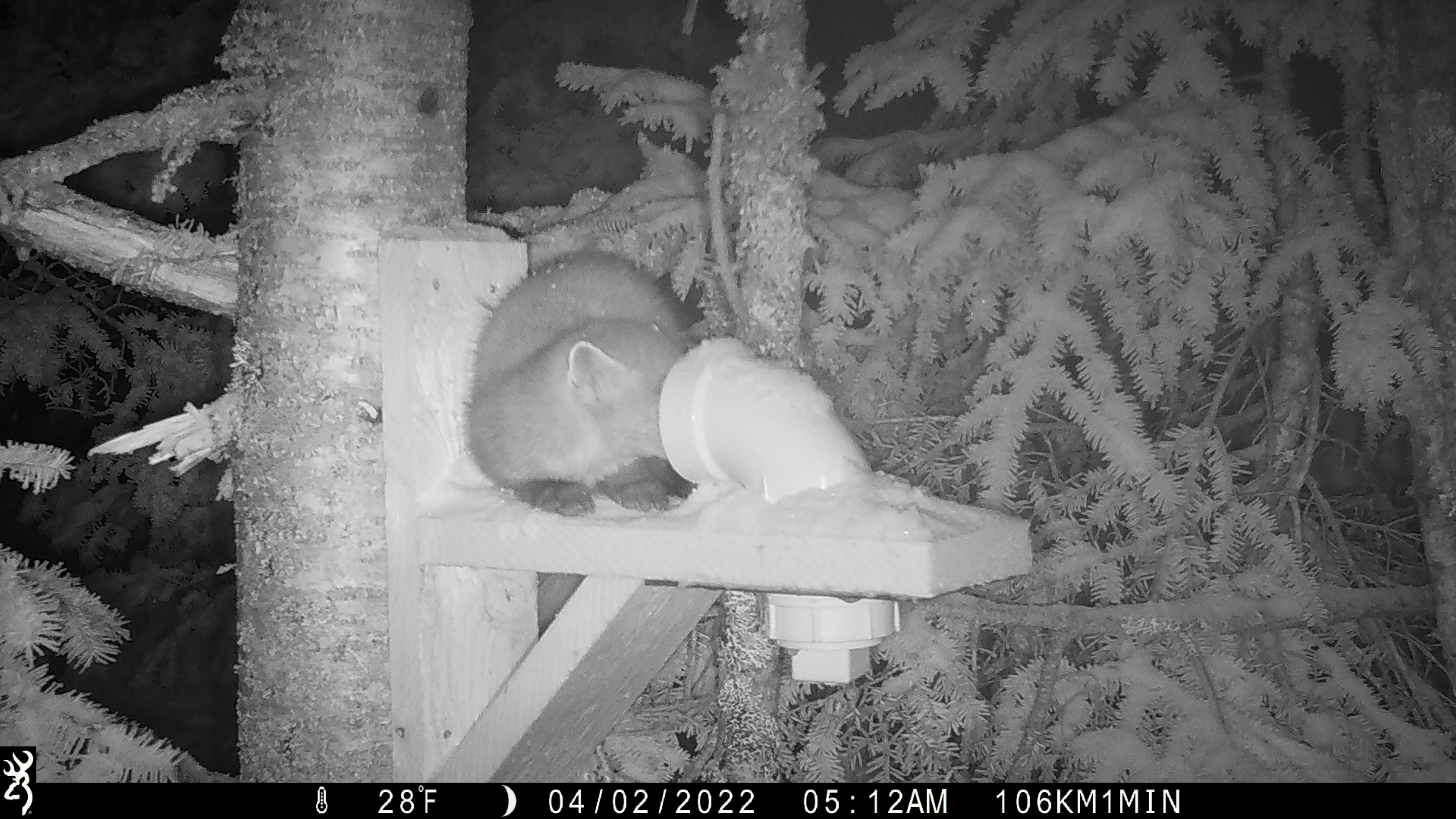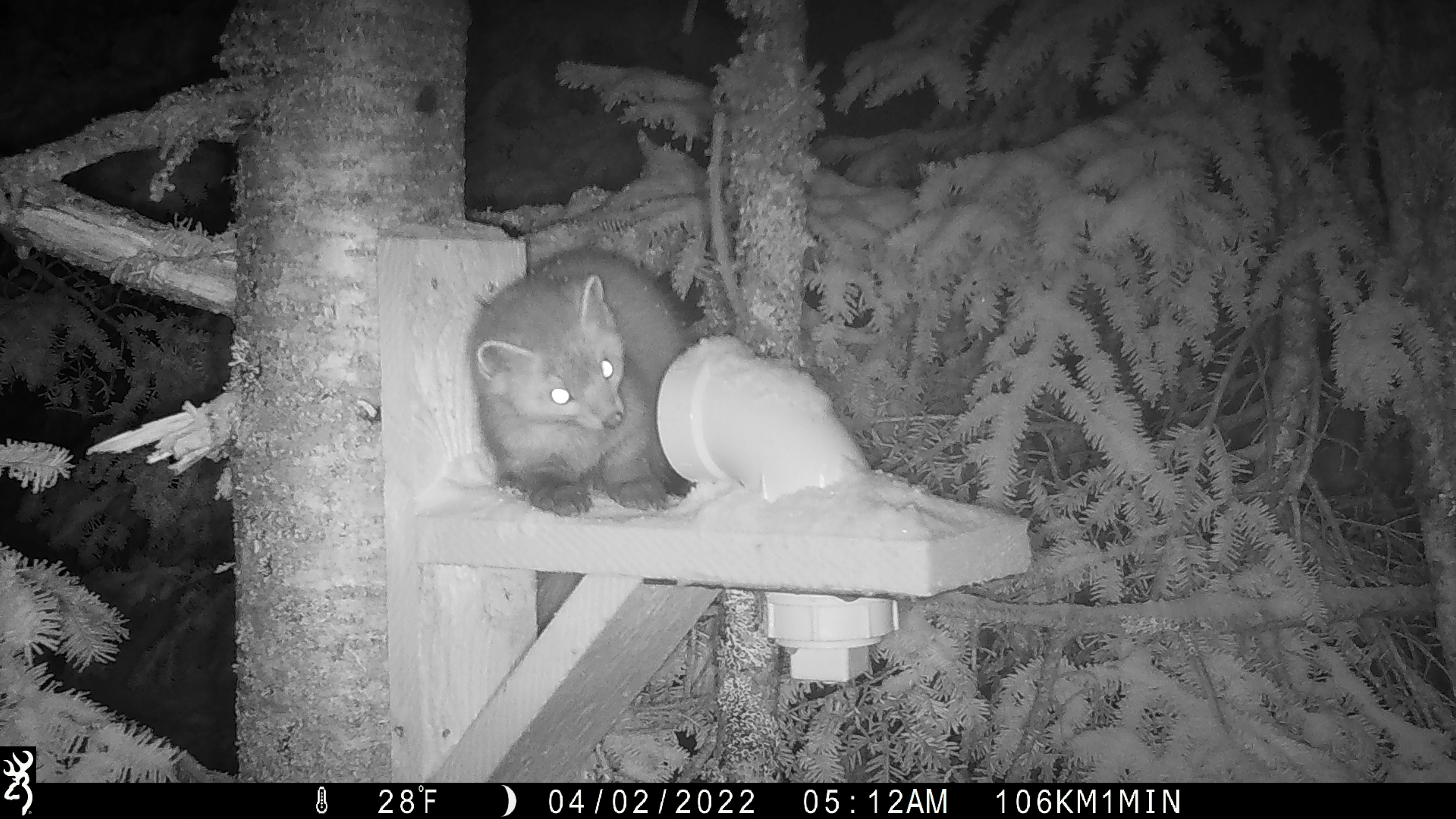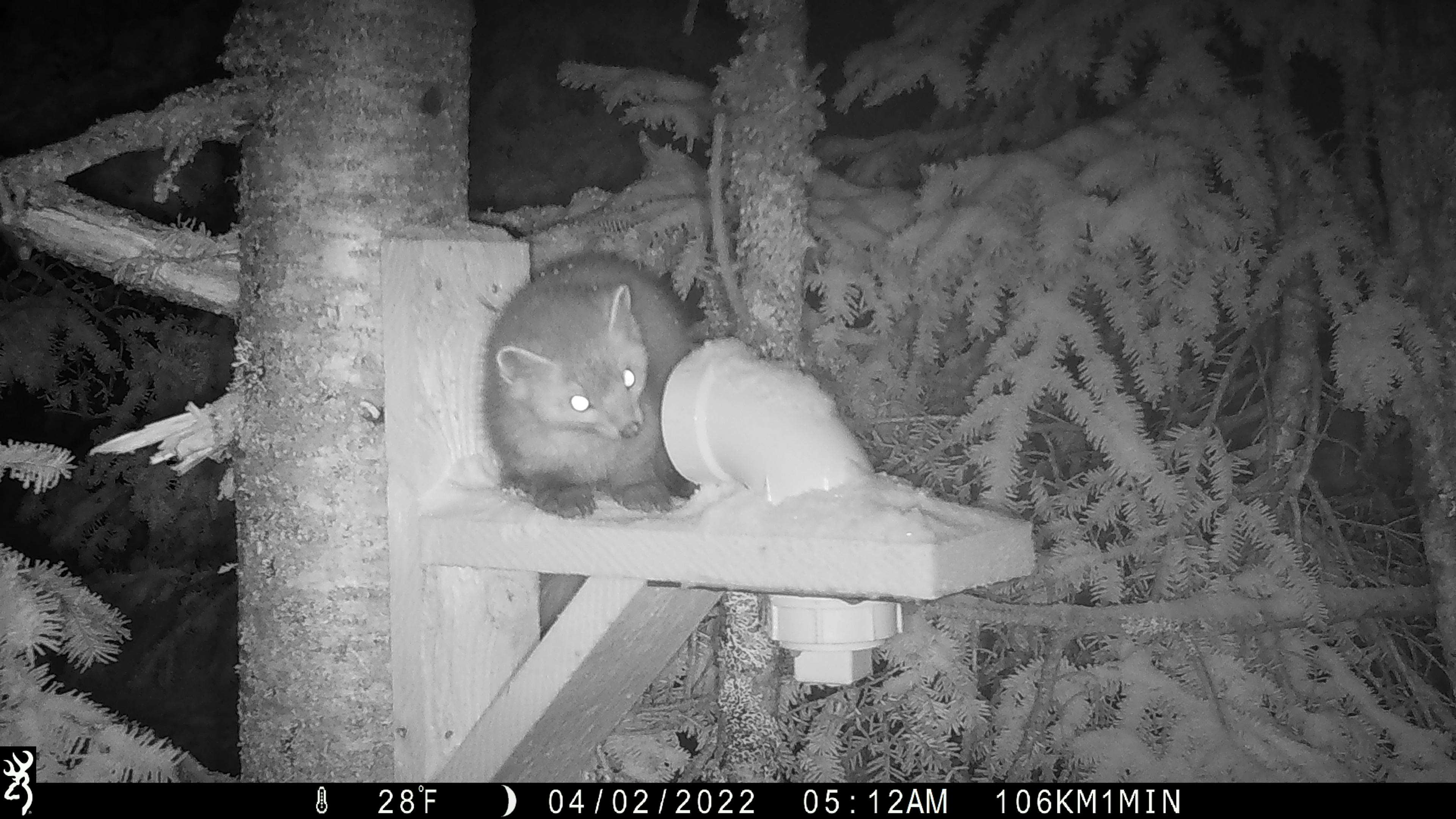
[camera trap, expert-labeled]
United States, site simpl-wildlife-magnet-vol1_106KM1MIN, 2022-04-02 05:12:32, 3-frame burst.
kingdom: Animalia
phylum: Chordata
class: Mammalia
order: Carnivora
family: Mustelidae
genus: Martes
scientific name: Martes americana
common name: american marten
American marten (Martes americana).